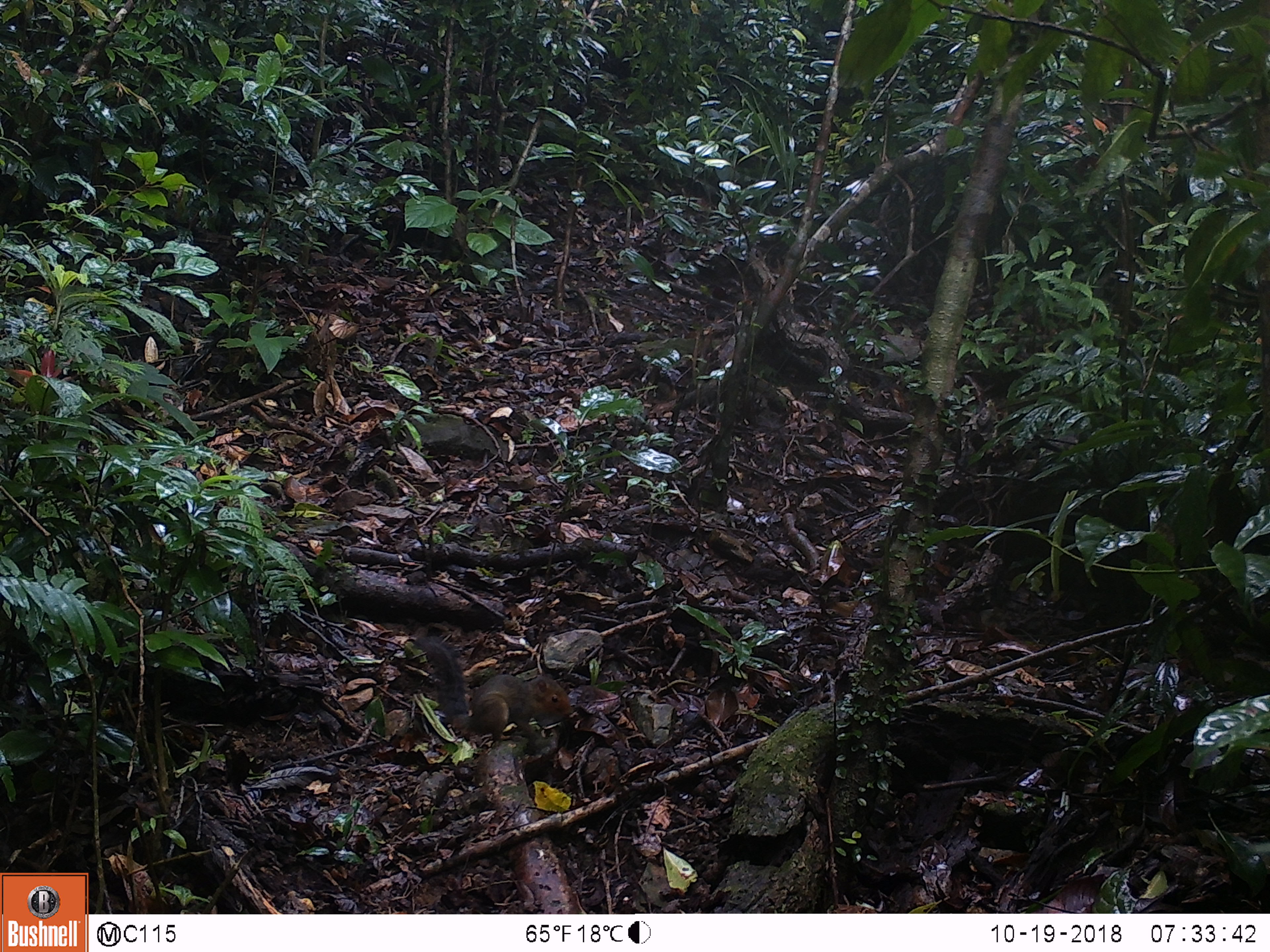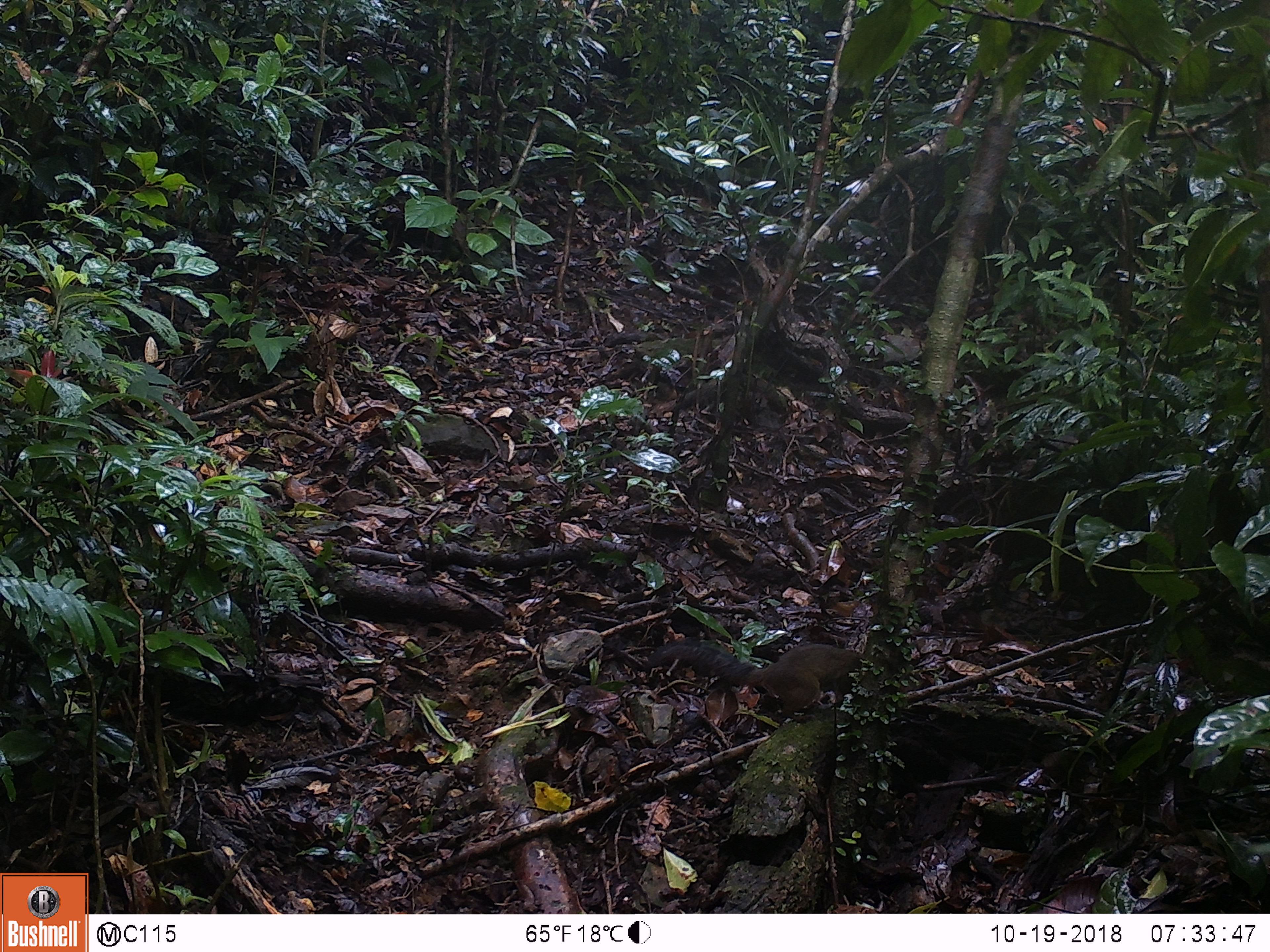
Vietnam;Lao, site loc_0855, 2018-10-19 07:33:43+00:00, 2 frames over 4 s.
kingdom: Animalia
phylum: Chordata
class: Mammalia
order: Rodentia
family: Sciuridae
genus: Dremomys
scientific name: Dremomys rufigenis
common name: red-cheeked squirrel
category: red cheeked squirrel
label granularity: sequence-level